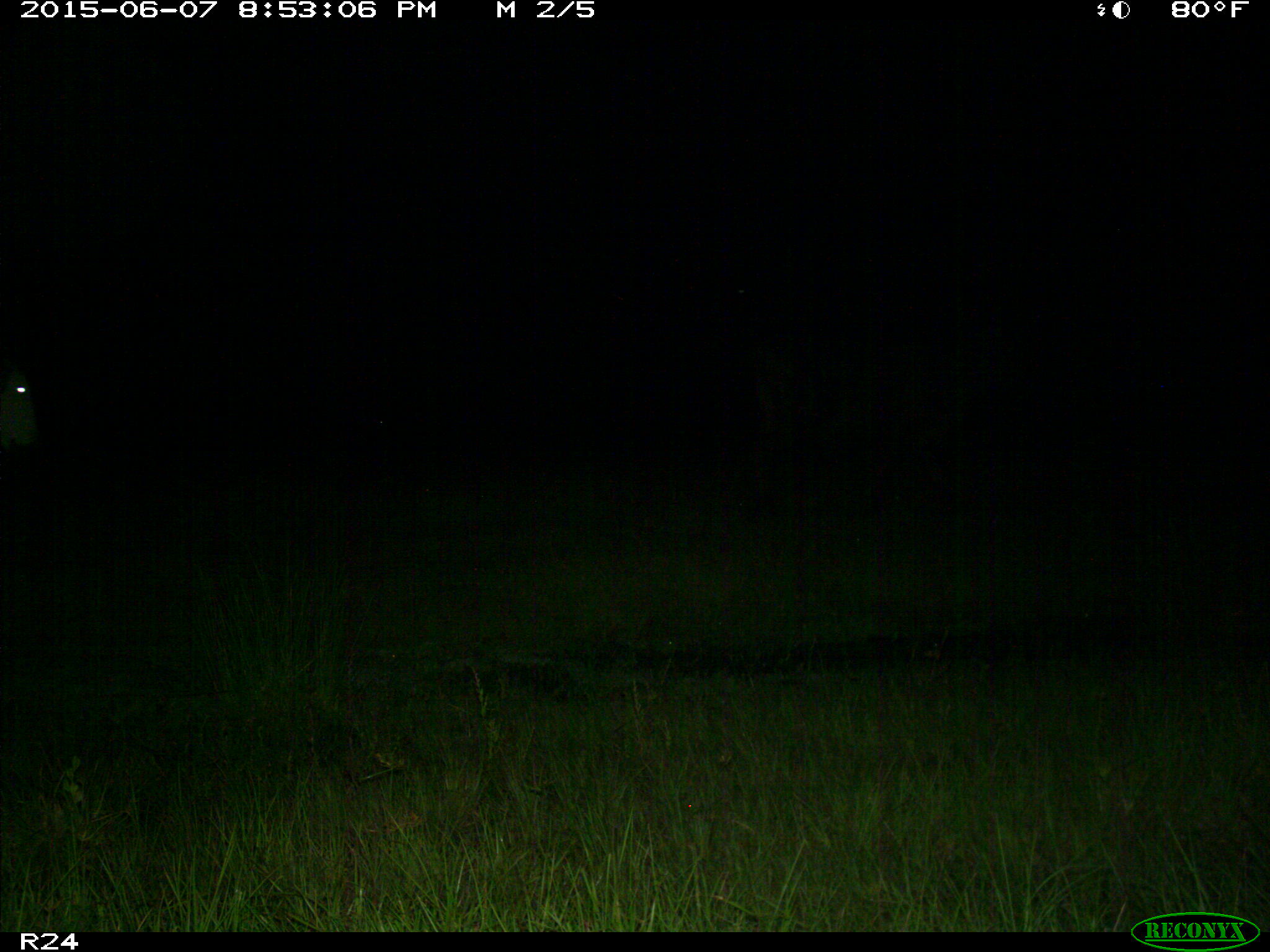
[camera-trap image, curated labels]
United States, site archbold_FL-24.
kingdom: Animalia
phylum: Chordata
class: Mammalia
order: Artiodactyla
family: Bovidae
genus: Bos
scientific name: Bos taurus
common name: domestic cow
Bos taurus (domestic cow).